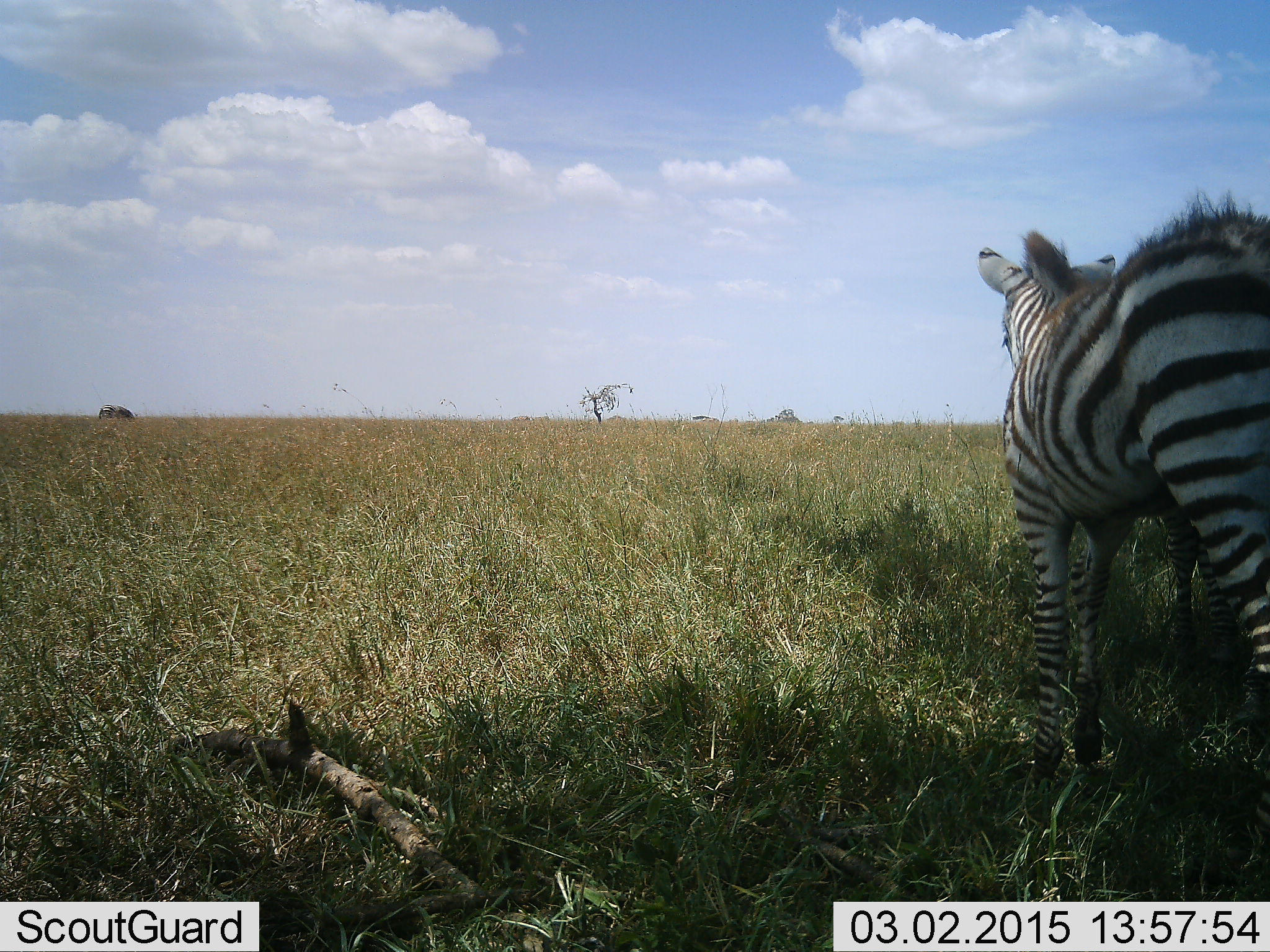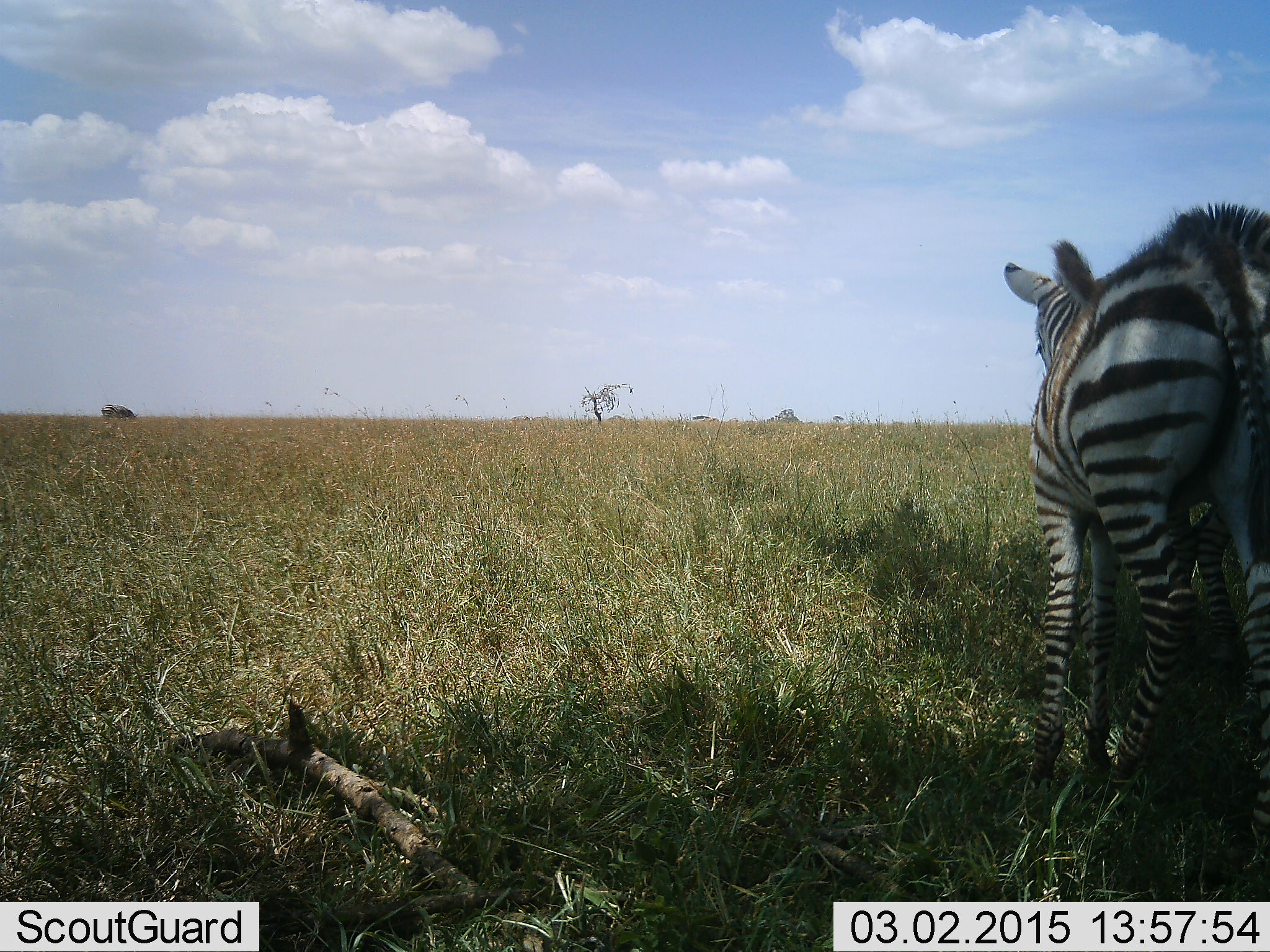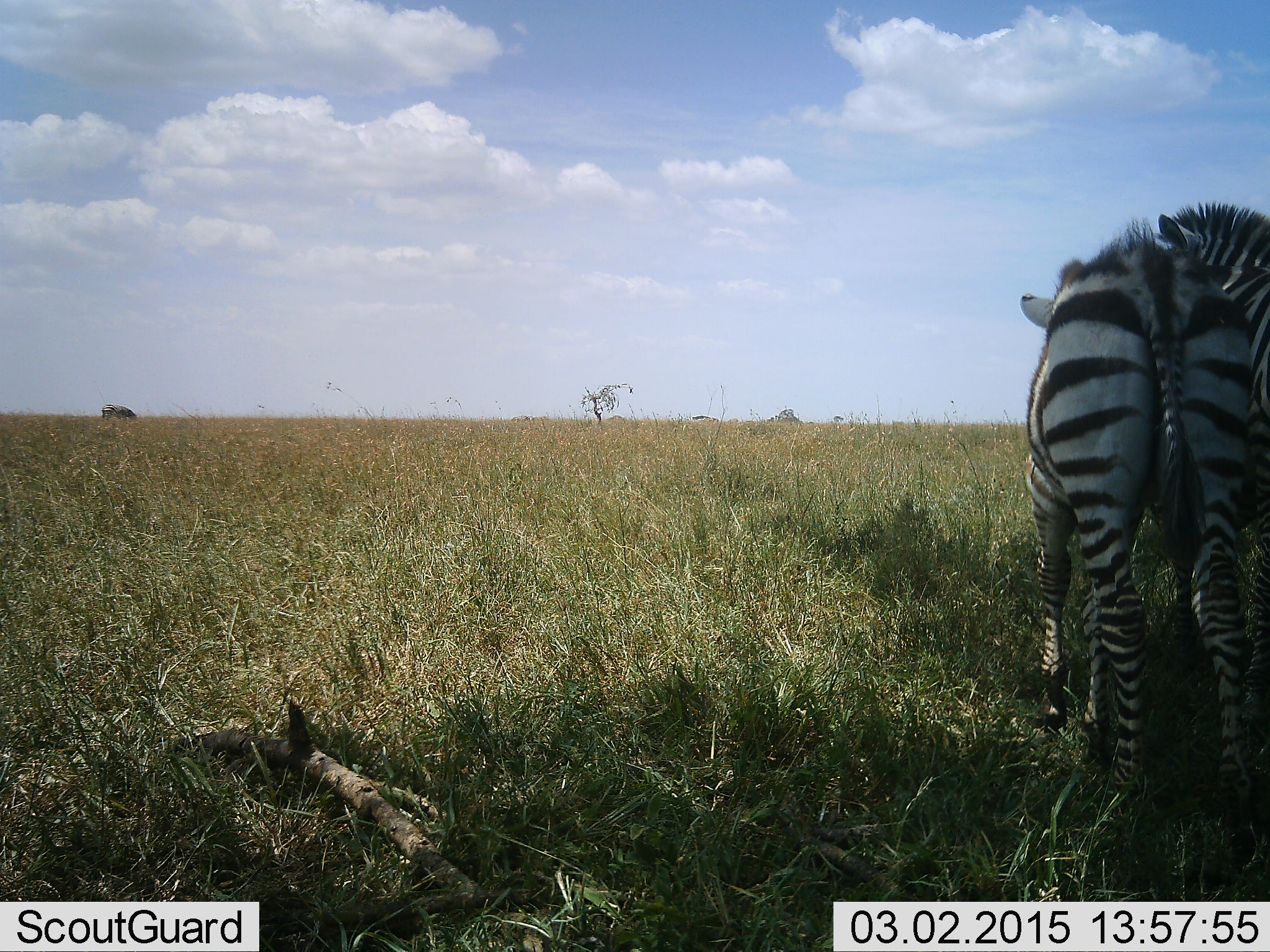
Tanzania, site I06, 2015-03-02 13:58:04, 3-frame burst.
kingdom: Animalia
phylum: Chordata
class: Mammalia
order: Perissodactyla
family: Equidae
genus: Equus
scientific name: Equus quagga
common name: plains zebra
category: zebra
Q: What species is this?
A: Zebra (plains zebra) (Equus quagga).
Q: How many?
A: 2.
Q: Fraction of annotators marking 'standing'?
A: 70%.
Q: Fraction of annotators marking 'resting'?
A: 0%.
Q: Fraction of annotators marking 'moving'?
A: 30%.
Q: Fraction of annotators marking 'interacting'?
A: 0%.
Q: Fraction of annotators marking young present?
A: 40%.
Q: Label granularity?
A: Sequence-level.